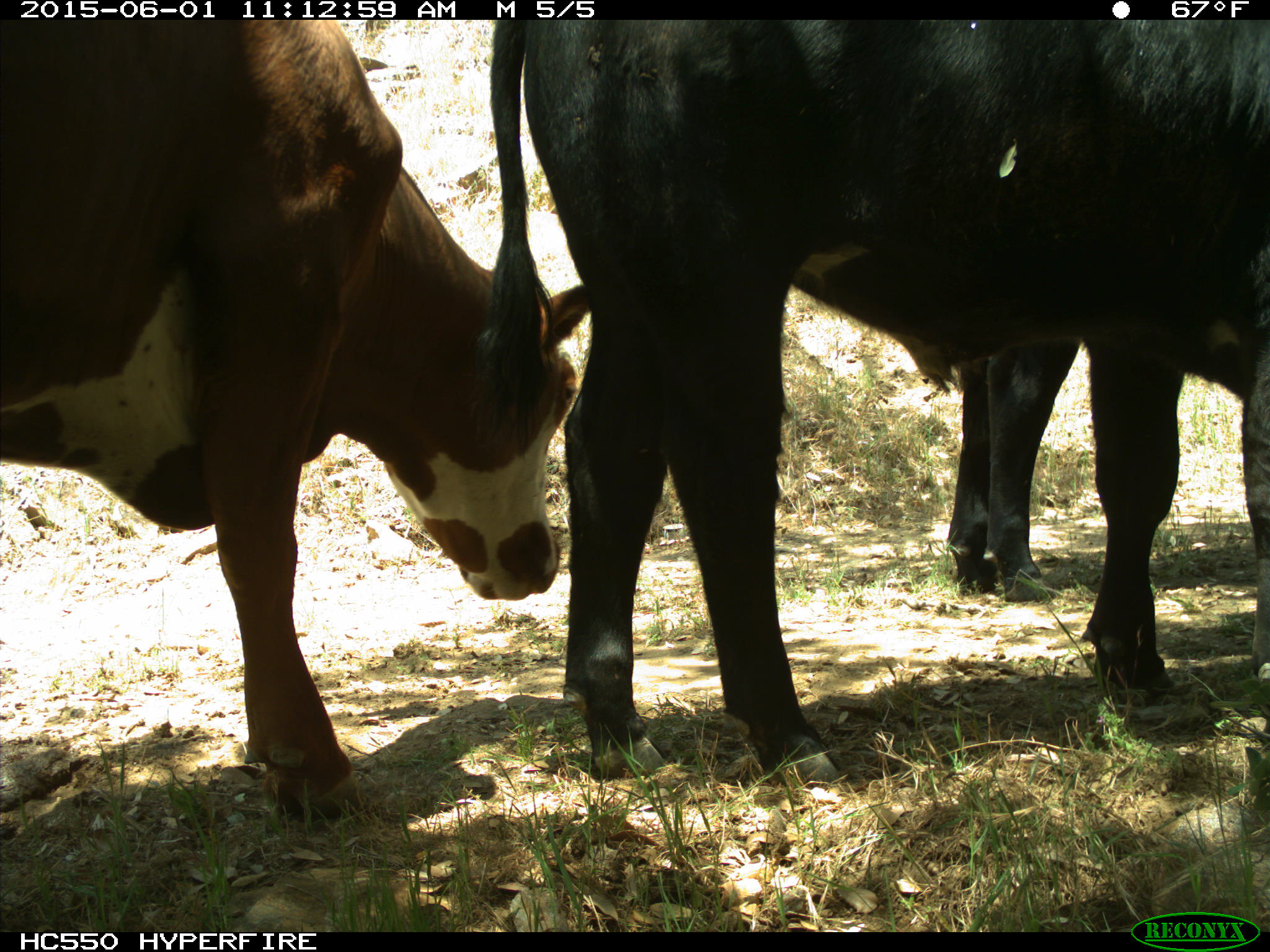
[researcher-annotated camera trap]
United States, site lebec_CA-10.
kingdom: Animalia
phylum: Chordata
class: Mammalia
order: Artiodactyla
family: Bovidae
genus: Bos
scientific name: Bos taurus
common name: domestic cow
Bos taurus (domestic cow).